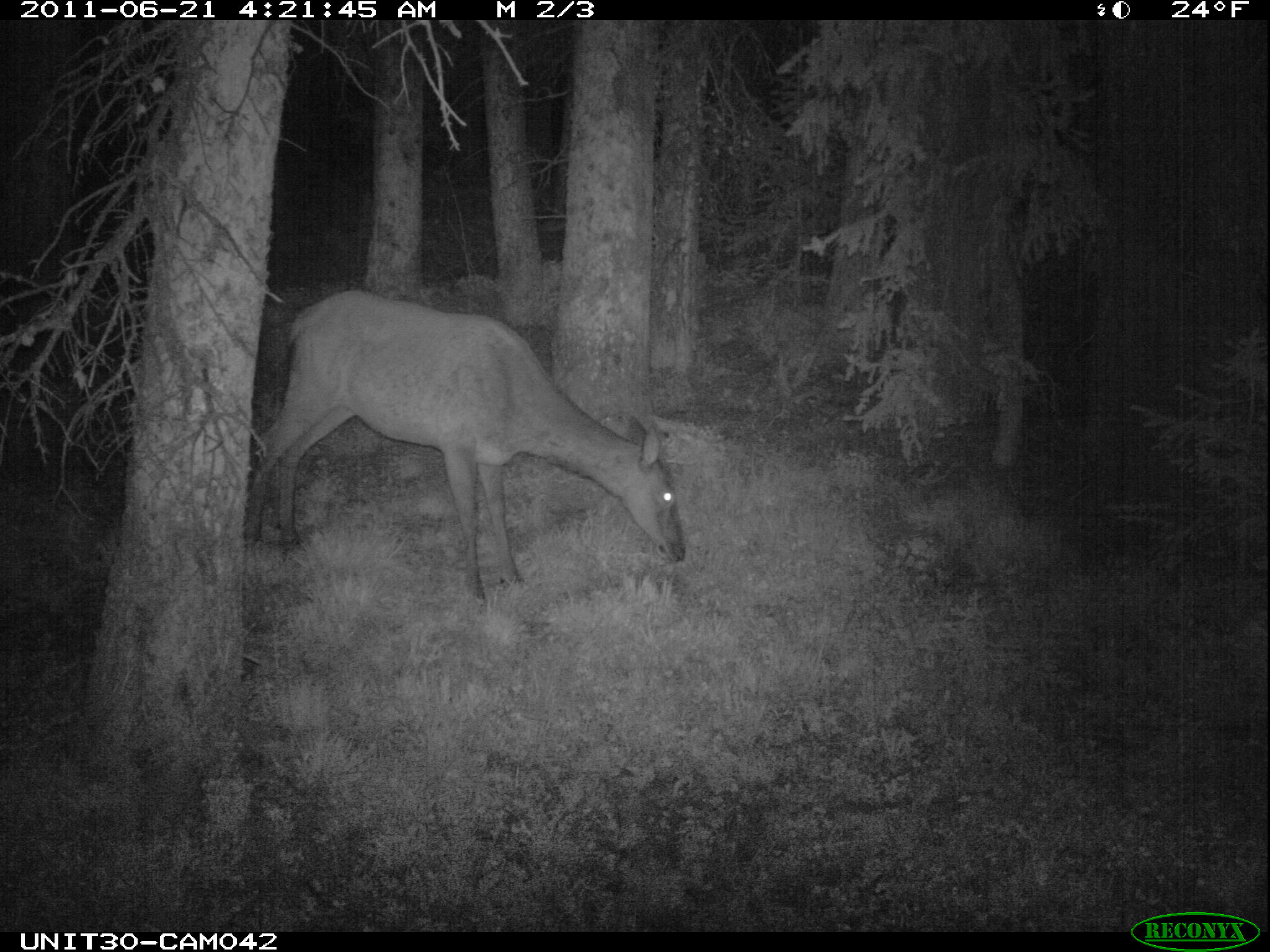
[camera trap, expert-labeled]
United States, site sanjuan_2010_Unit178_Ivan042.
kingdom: Animalia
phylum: Chordata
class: Mammalia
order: Artiodactyla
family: Cervidae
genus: Cervus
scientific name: Cervus elaphus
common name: red deer